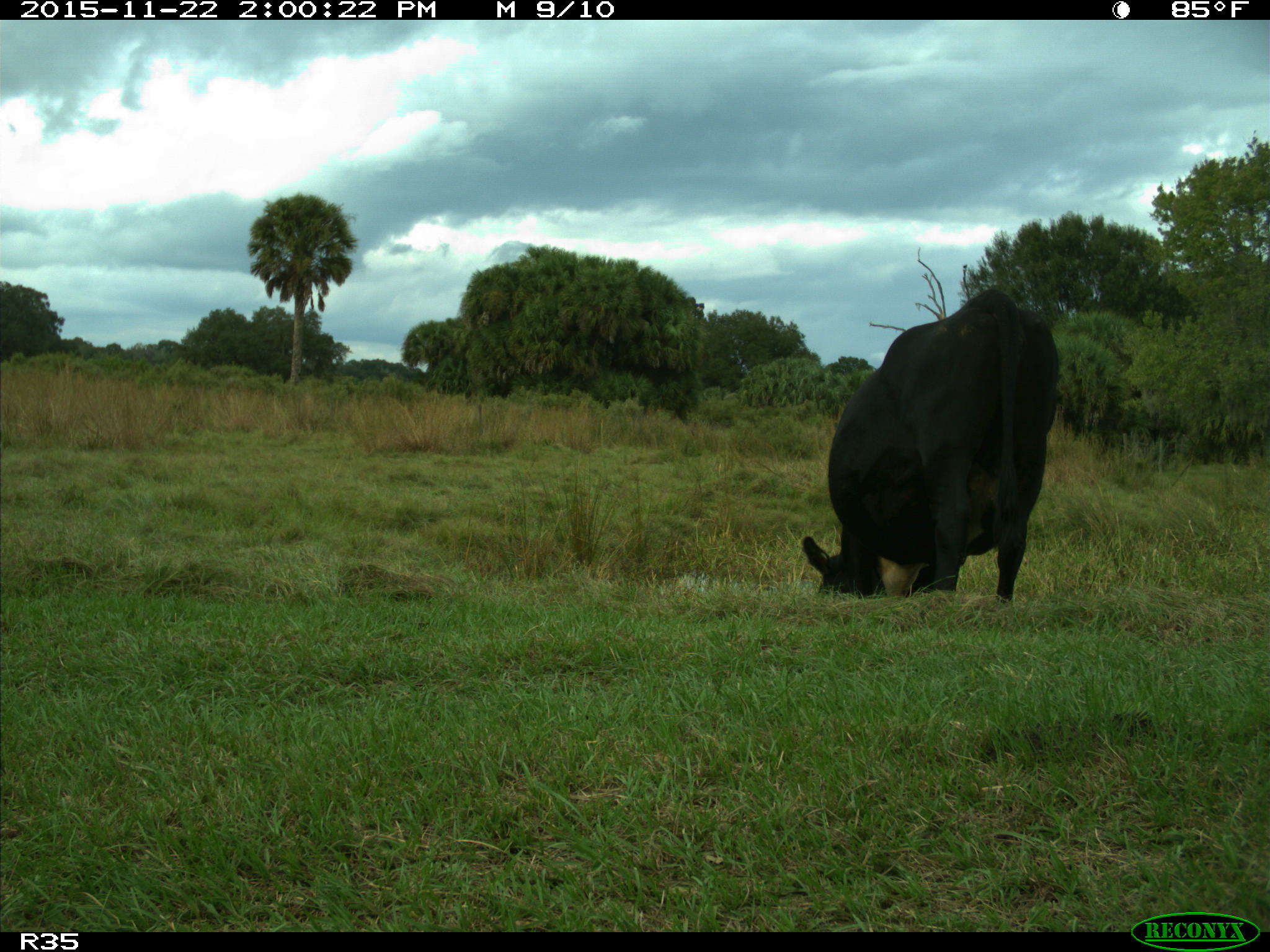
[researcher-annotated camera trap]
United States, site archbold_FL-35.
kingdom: Animalia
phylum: Chordata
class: Mammalia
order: Artiodactyla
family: Bovidae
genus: Bos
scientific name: Bos taurus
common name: domestic cow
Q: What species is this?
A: Bos taurus (domestic cow).